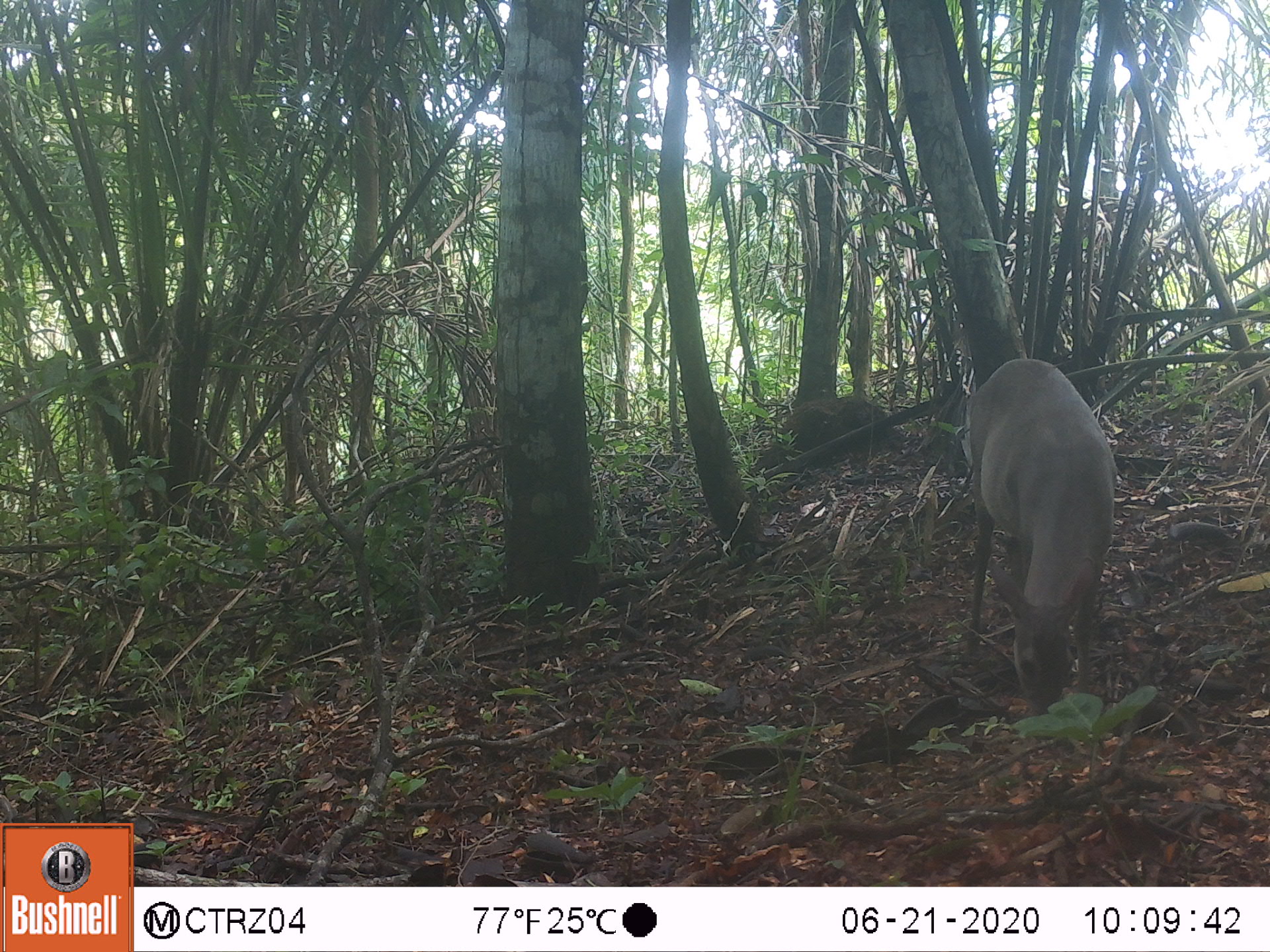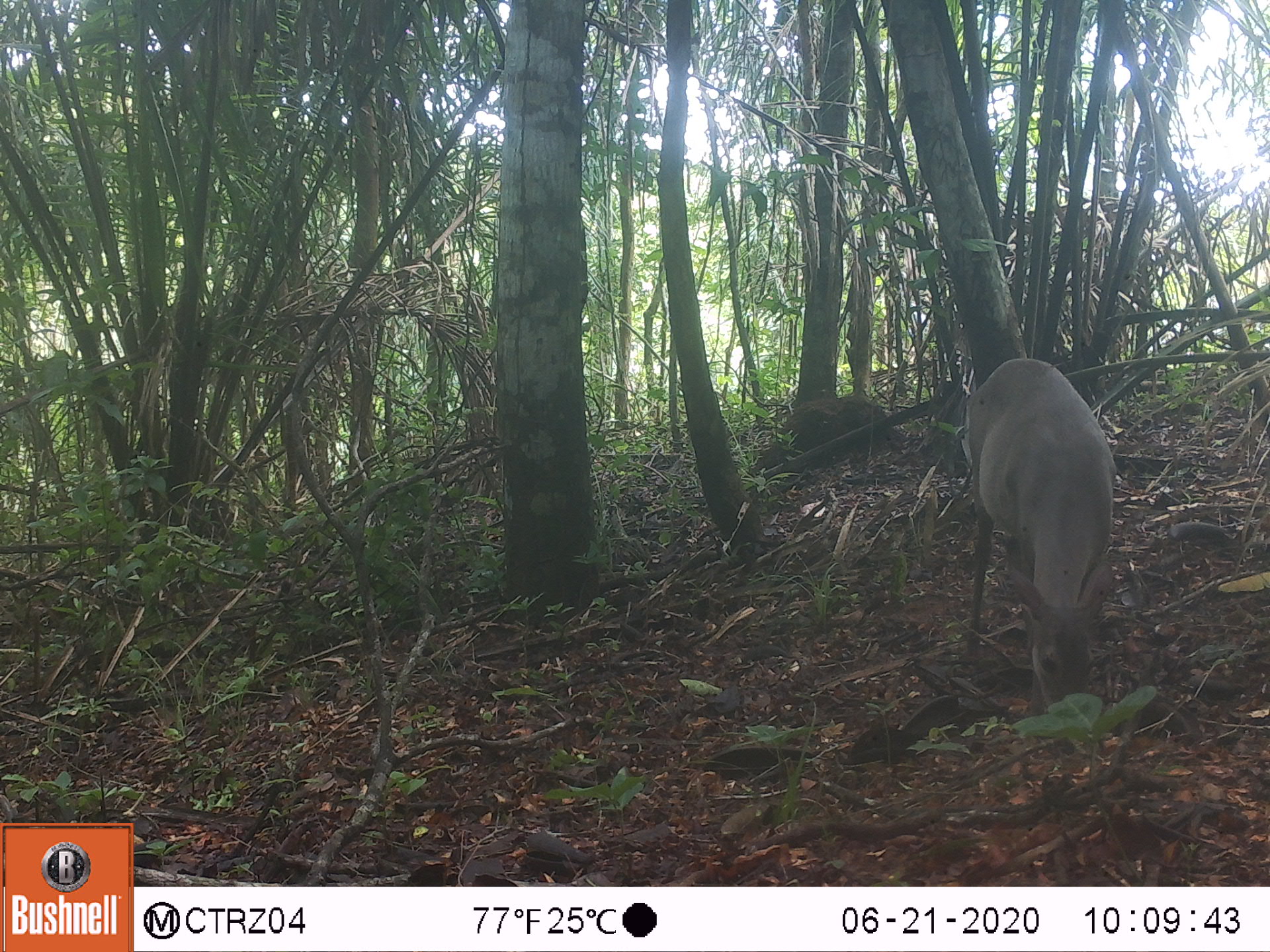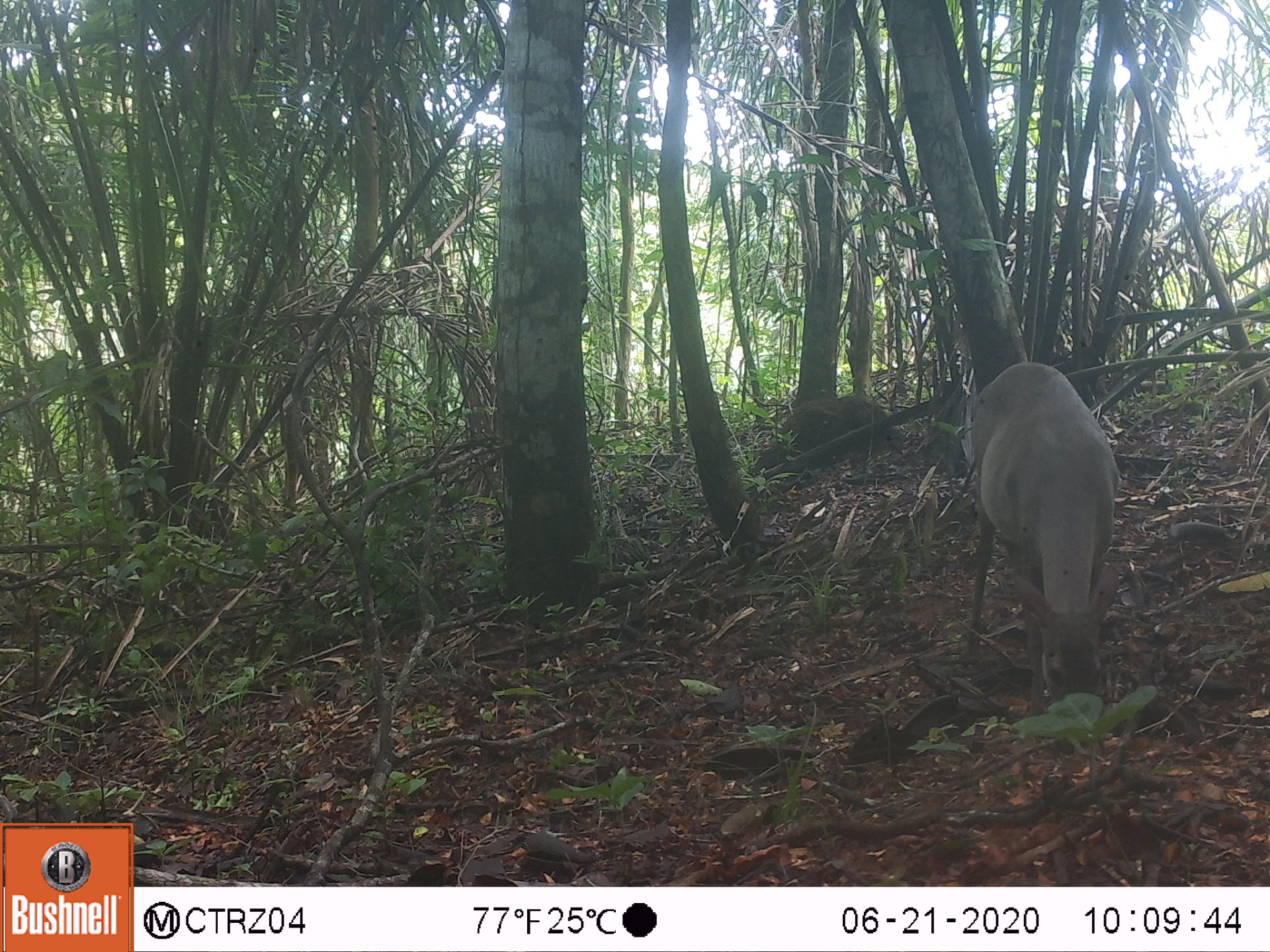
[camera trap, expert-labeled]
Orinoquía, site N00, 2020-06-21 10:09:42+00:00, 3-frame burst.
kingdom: Animalia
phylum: Chordata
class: Mammalia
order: Artiodactyla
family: Cervidae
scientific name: Cervidae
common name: deer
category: unknown cervid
Unknown cervid (deer) (Cervidae).